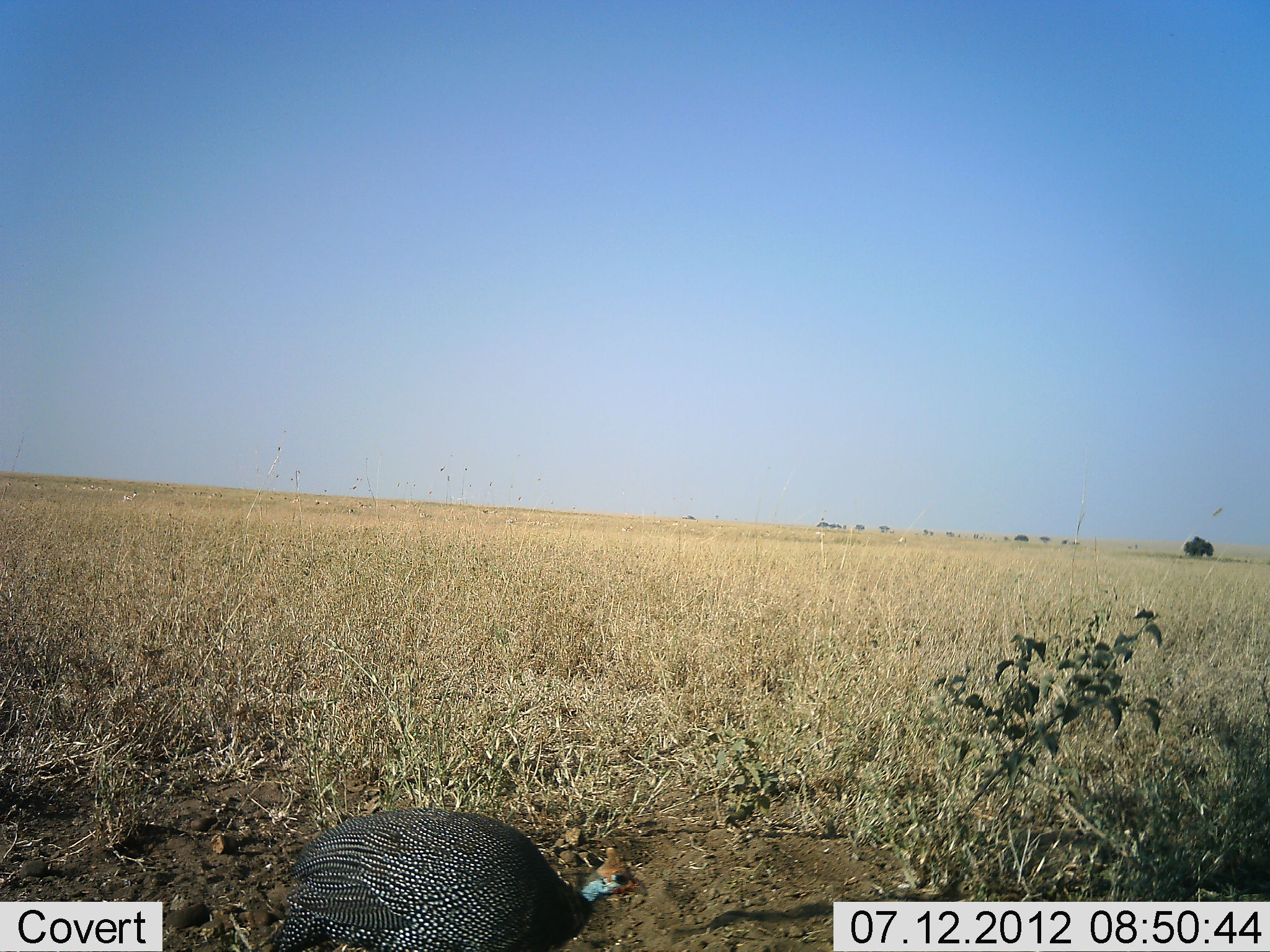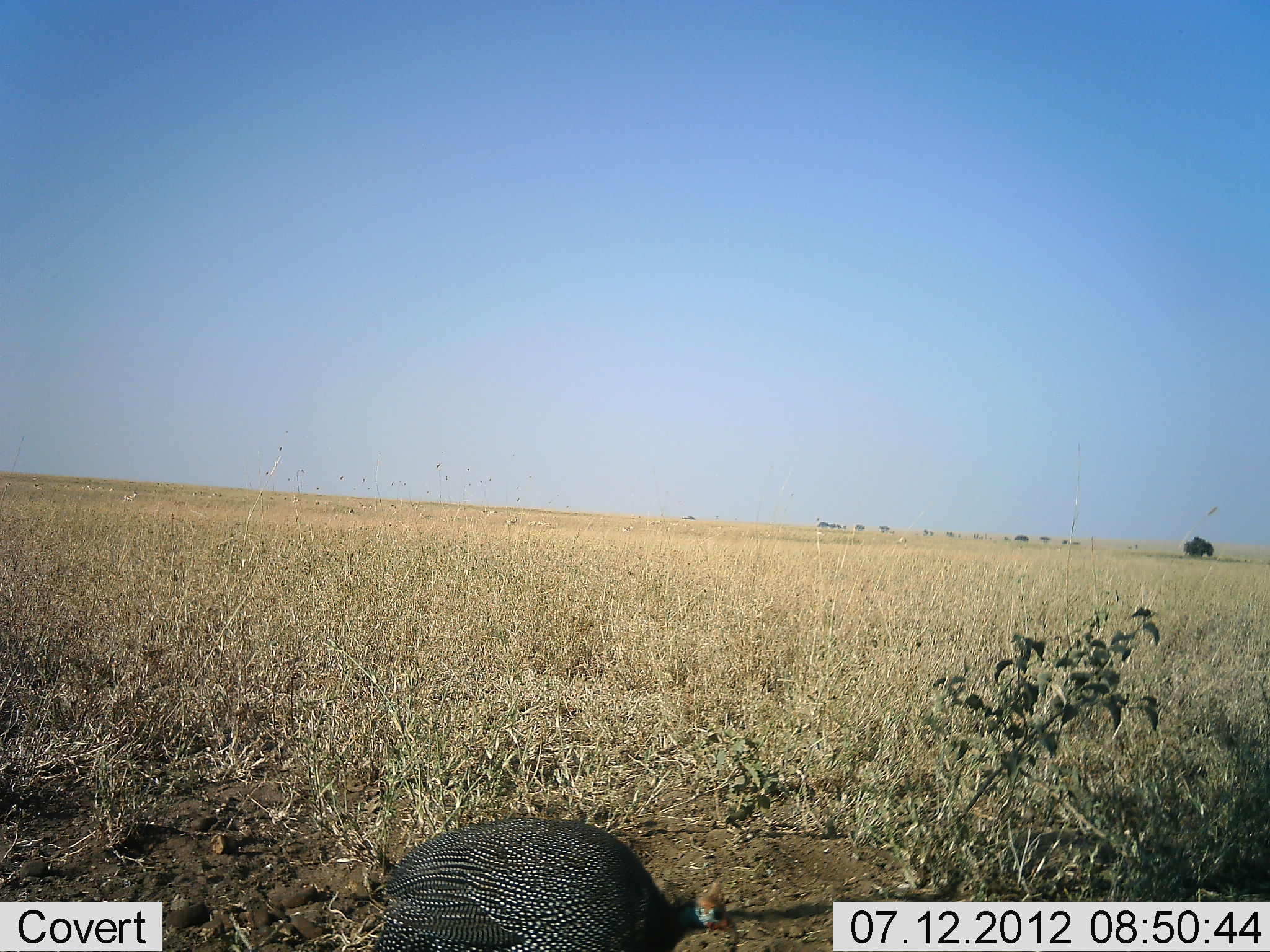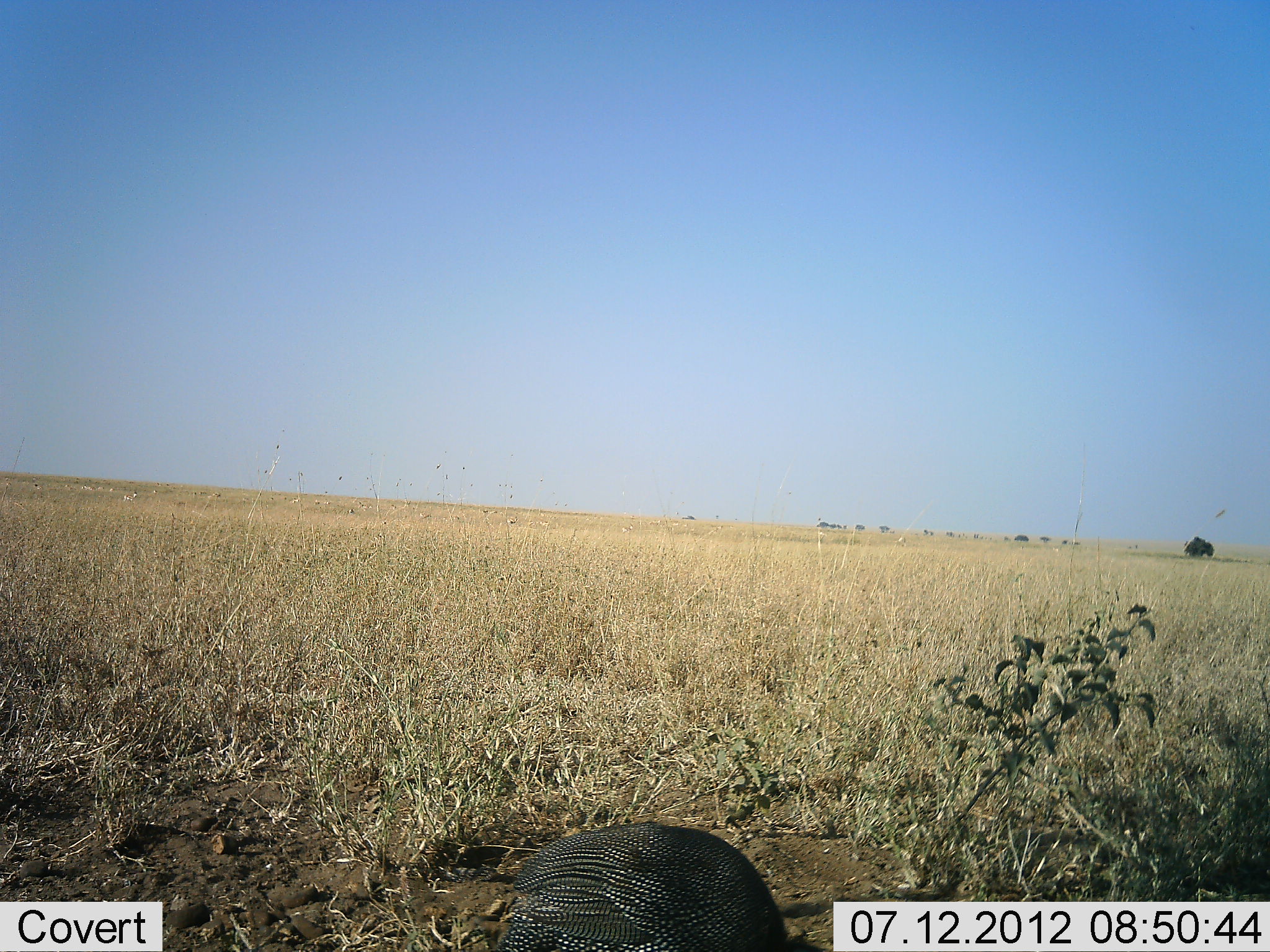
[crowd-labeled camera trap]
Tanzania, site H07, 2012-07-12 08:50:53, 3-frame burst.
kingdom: Animalia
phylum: Chordata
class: Aves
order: Galliformes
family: Numididae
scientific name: Numididae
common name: guinea fowl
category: guineafowl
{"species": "guineafowl (guinea fowl) (Numididae)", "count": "1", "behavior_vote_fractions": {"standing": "18%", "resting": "0%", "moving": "82%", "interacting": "0%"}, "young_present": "0%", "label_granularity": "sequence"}